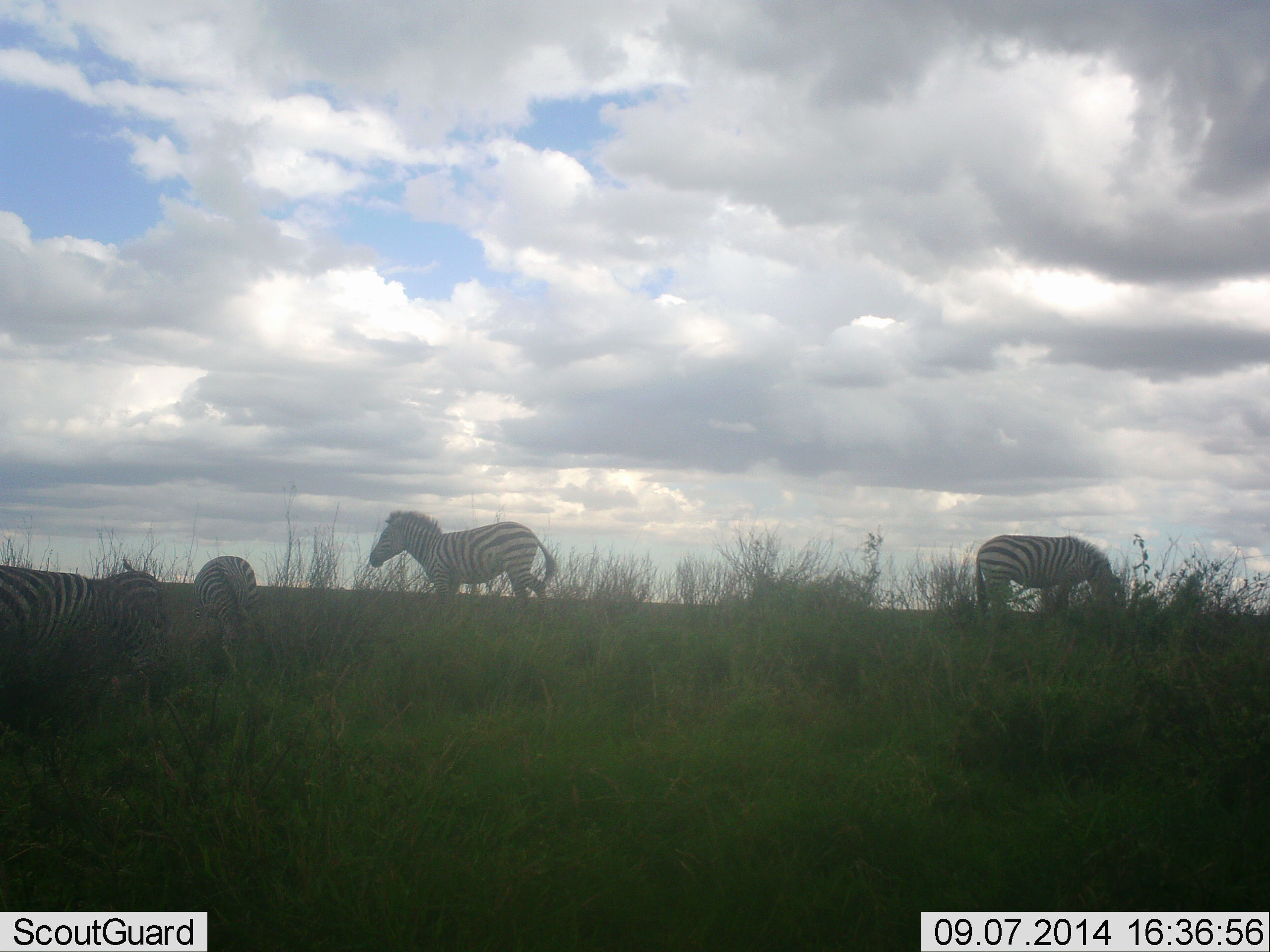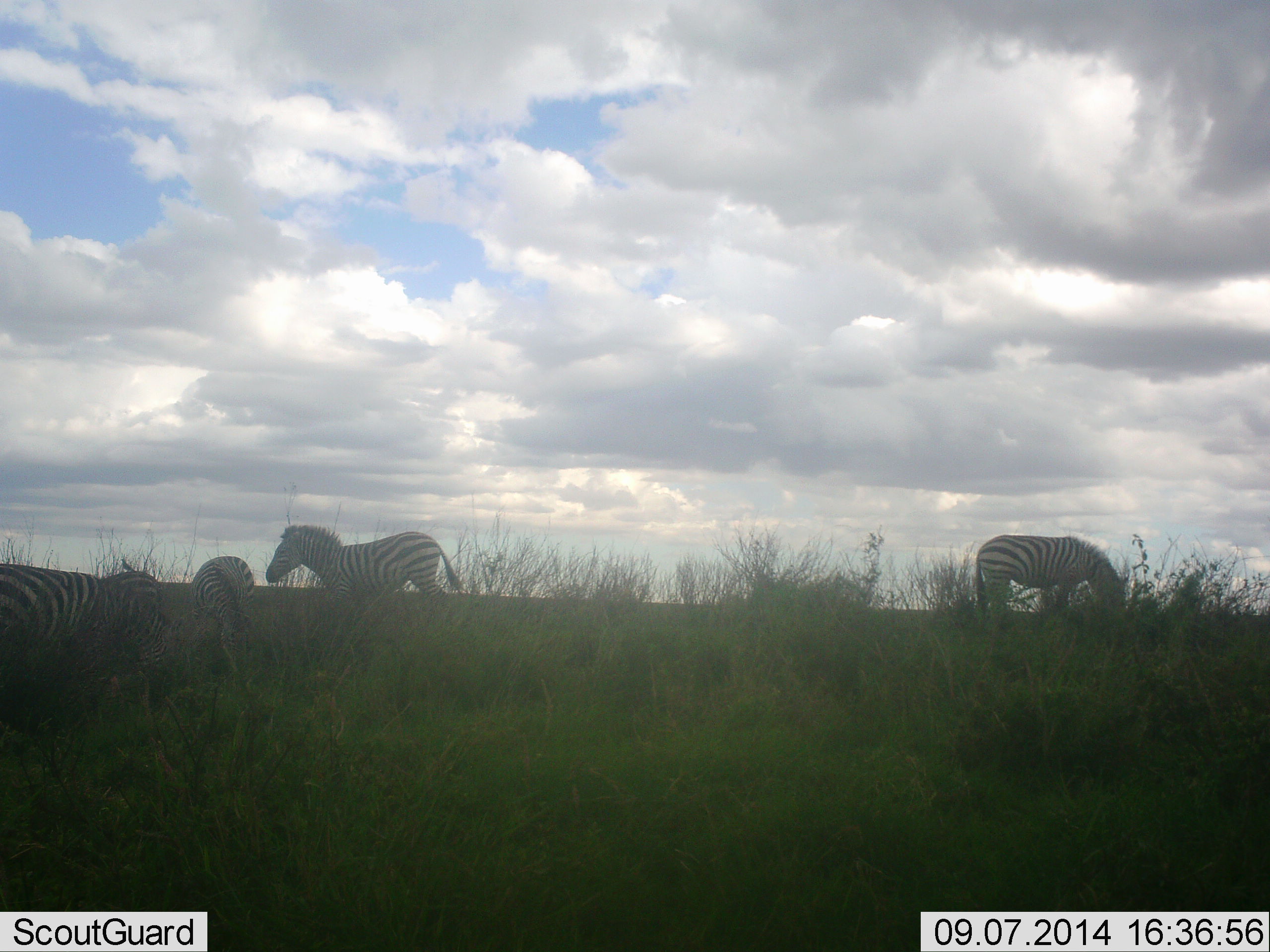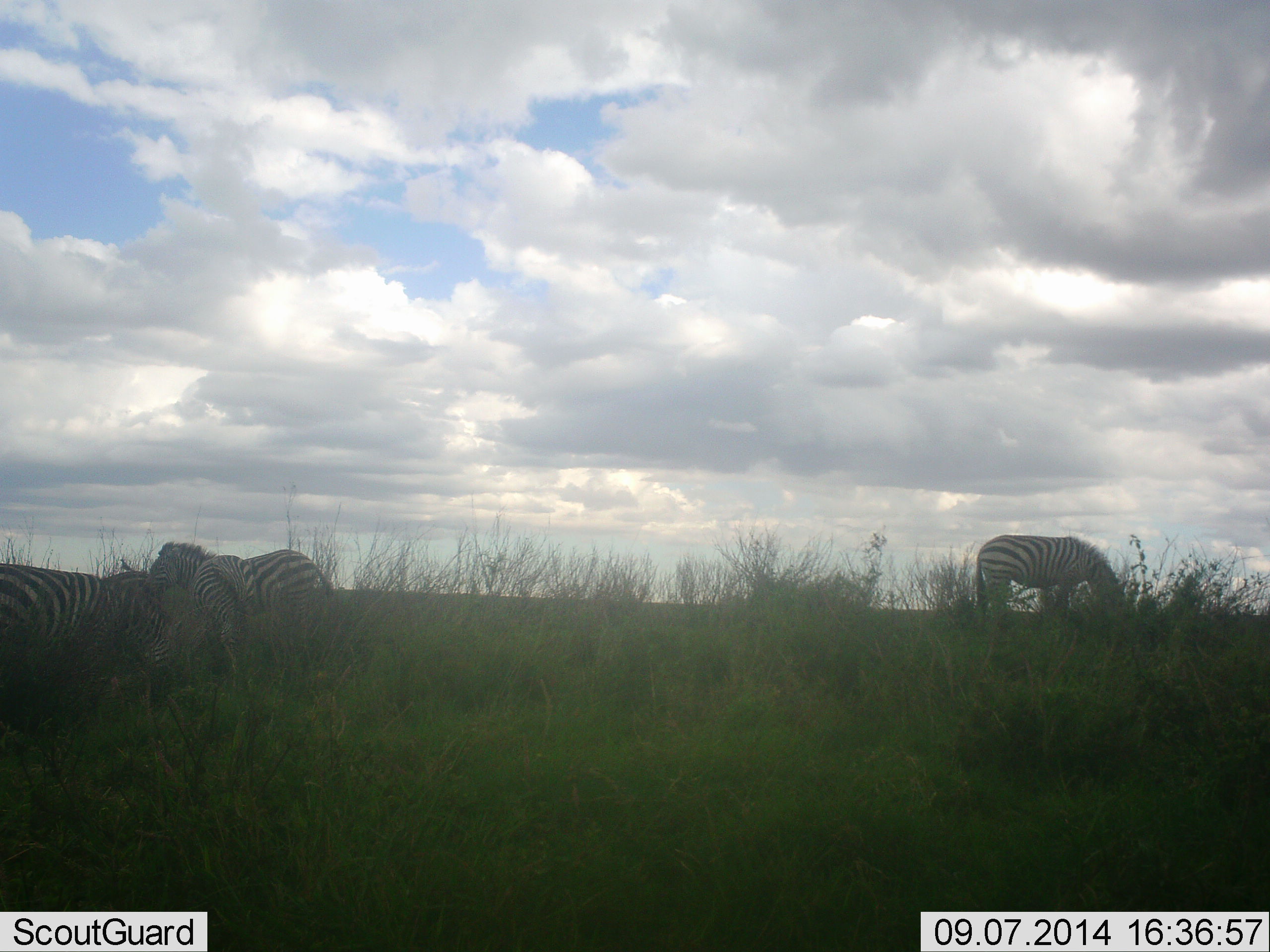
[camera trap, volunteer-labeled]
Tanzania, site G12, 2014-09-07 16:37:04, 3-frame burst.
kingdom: Animalia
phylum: Chordata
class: Mammalia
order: Perissodactyla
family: Equidae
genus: Equus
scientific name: Equus quagga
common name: plains zebra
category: zebra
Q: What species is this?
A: Zebra (plains zebra) (Equus quagga).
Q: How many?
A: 5.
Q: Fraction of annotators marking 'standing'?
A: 50%.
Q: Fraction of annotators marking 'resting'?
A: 10%.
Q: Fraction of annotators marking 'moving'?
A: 80%.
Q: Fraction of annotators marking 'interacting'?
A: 0%.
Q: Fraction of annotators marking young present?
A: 0%.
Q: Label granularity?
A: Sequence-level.